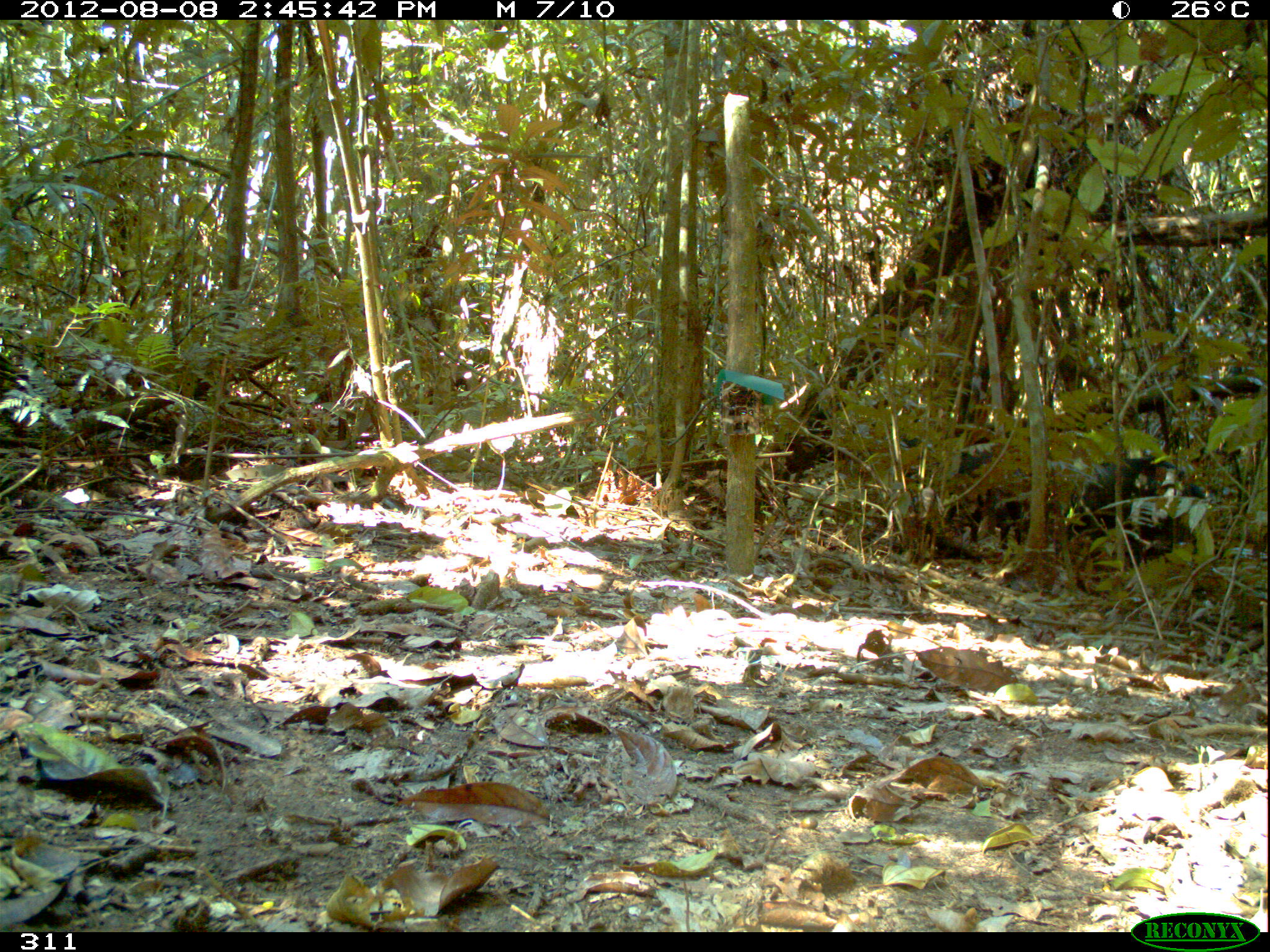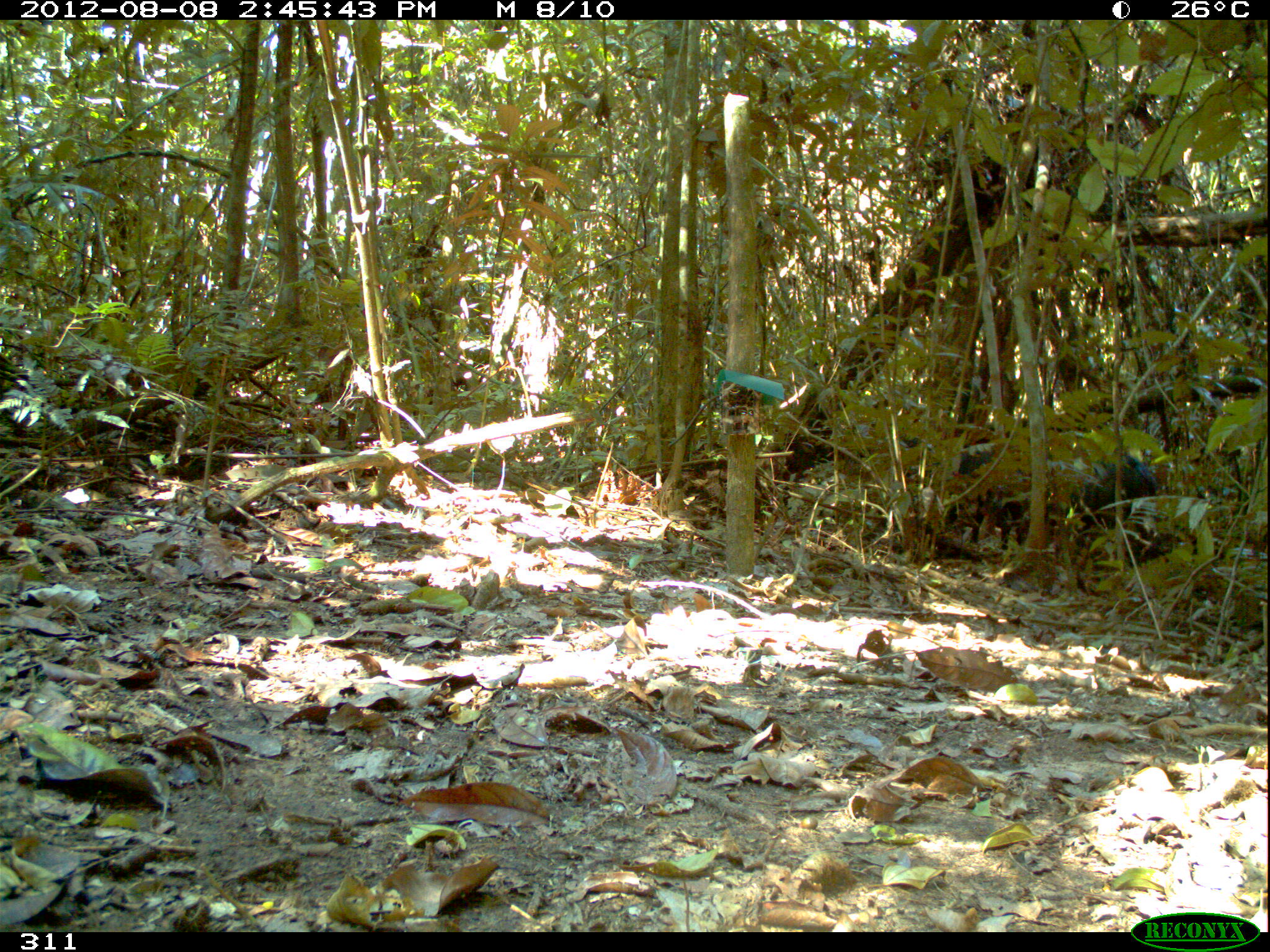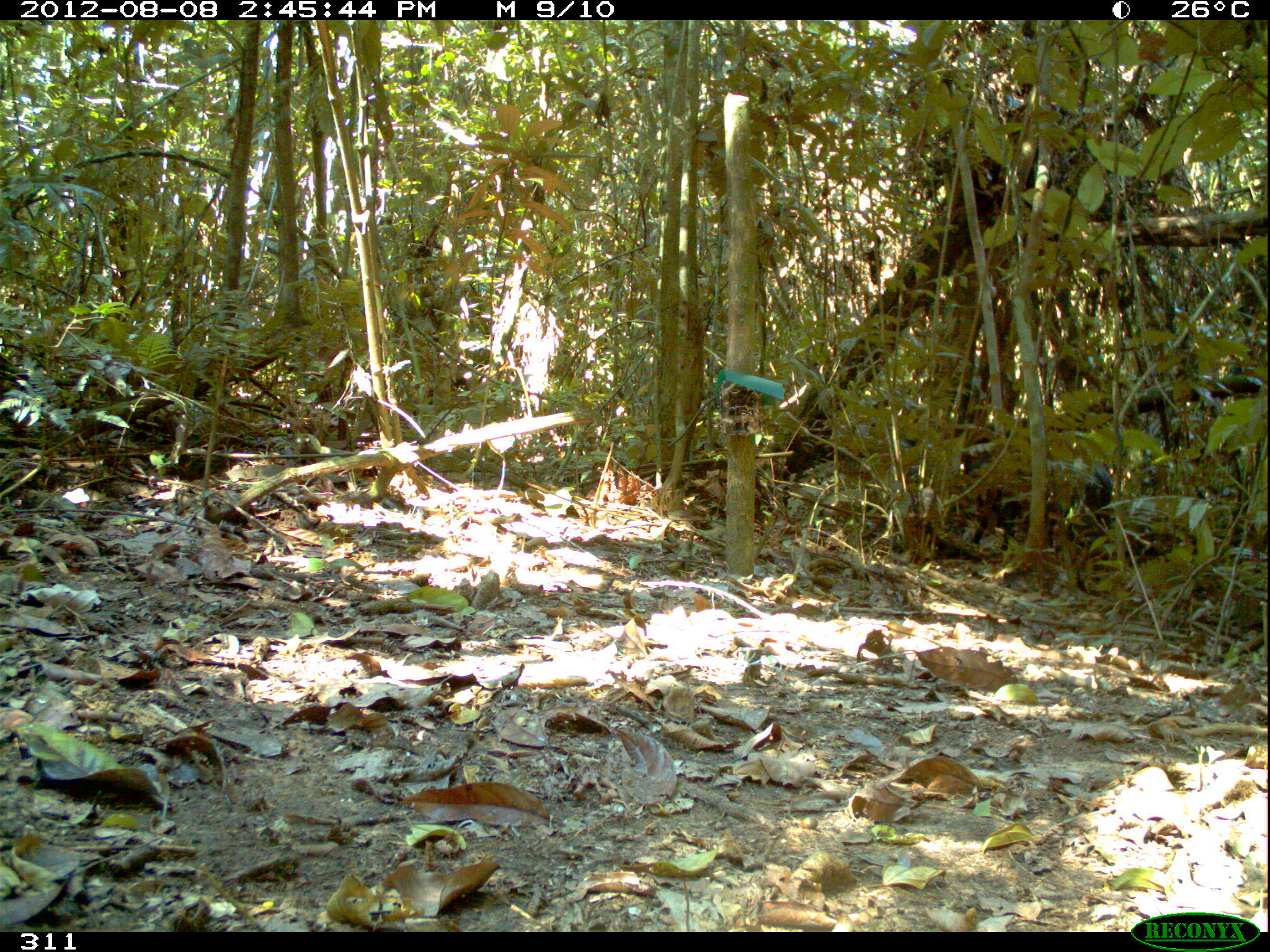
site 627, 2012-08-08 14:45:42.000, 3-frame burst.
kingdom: Animalia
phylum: Chordata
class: Mammalia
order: Artiodactyla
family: Tayassuidae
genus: Tayassu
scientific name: Tayassu pecari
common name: white-lipped peccary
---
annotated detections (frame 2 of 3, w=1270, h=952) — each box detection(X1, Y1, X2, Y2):
tayassu pecari: detection(902, 443, 1034, 554); detection(1040, 454, 1159, 566)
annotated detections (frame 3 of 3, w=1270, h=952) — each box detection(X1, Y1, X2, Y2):
tayassu pecari: detection(957, 428, 1111, 549)